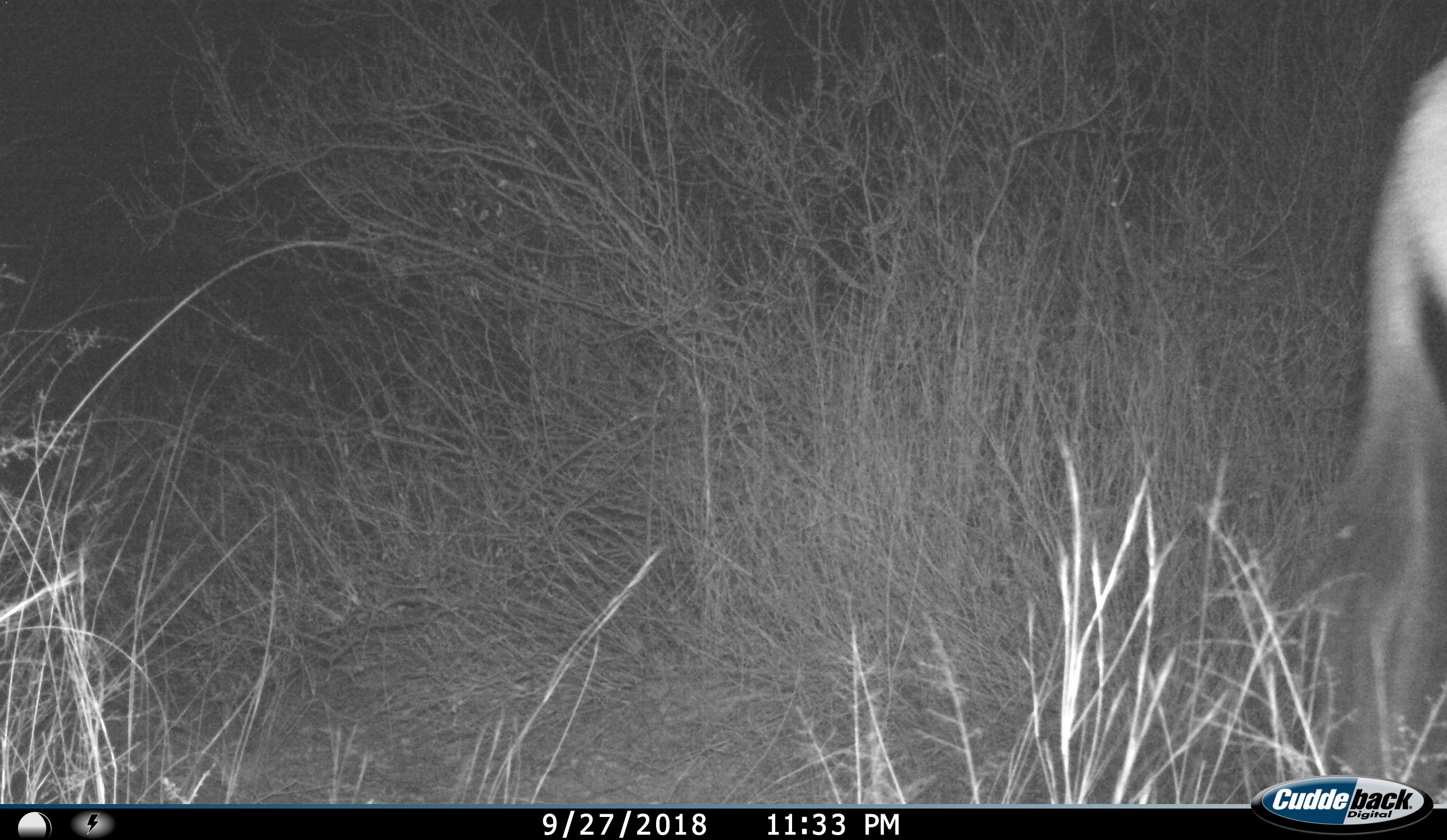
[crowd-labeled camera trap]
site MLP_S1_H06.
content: unidentified animal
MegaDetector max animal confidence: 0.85